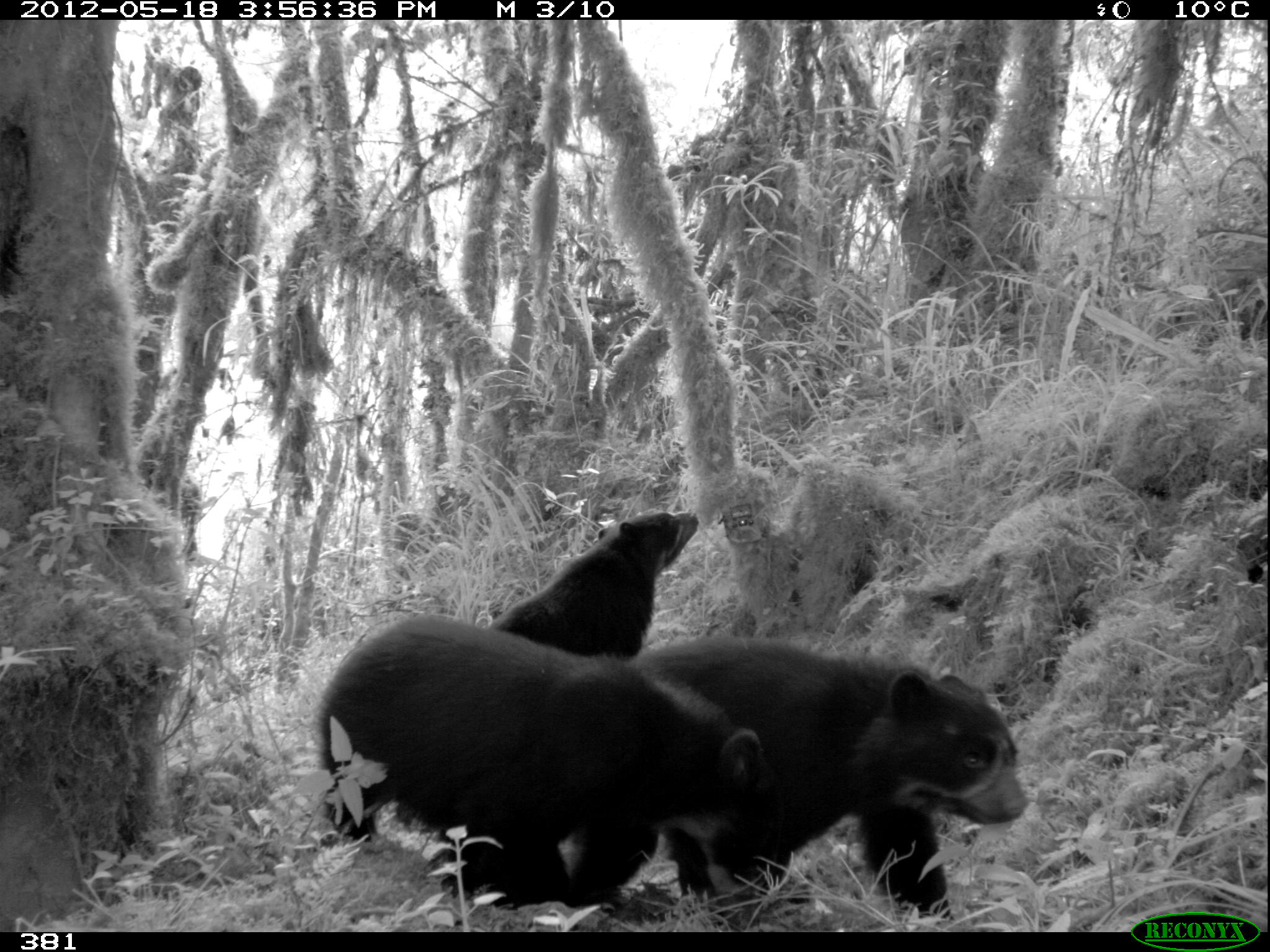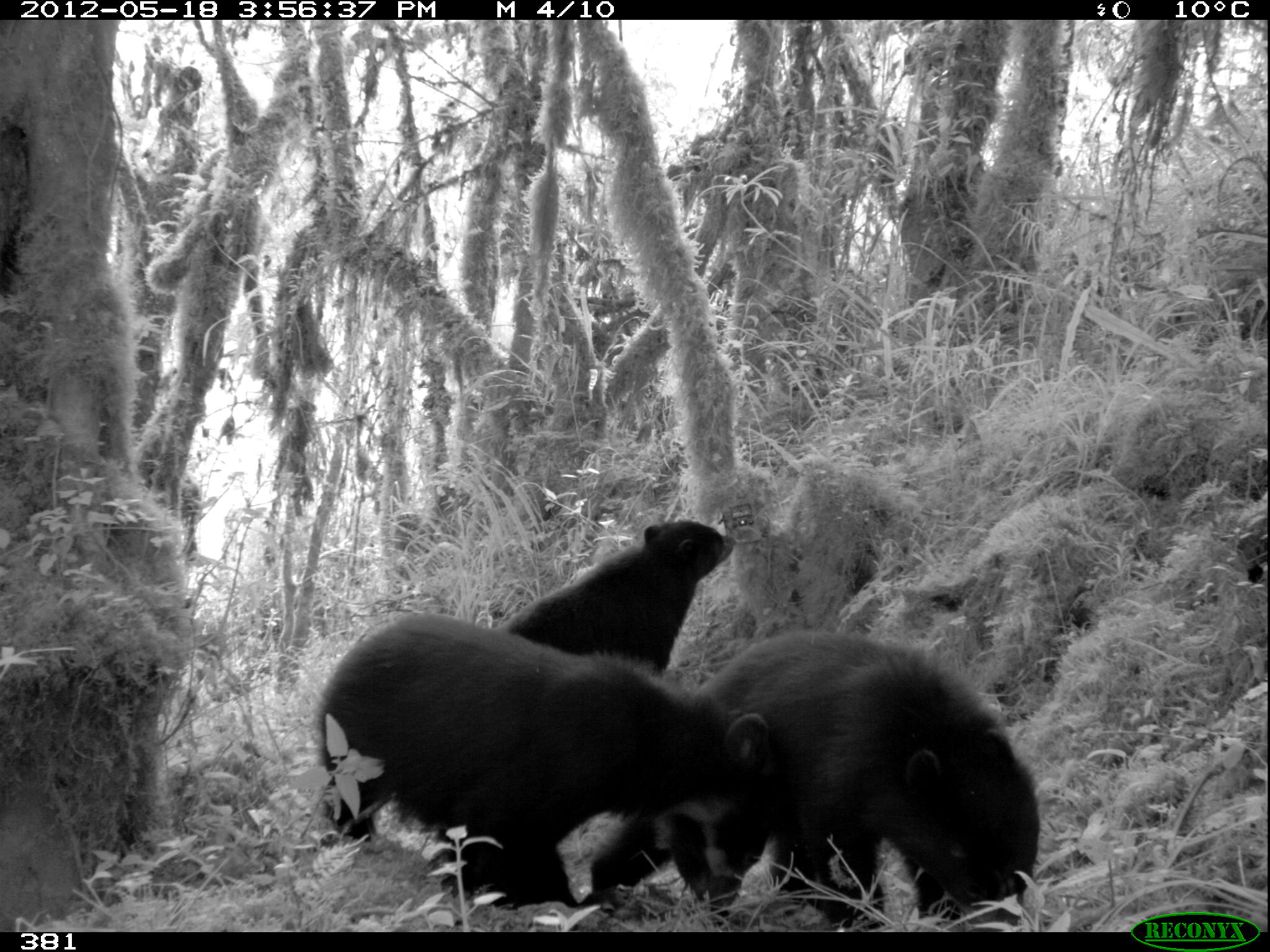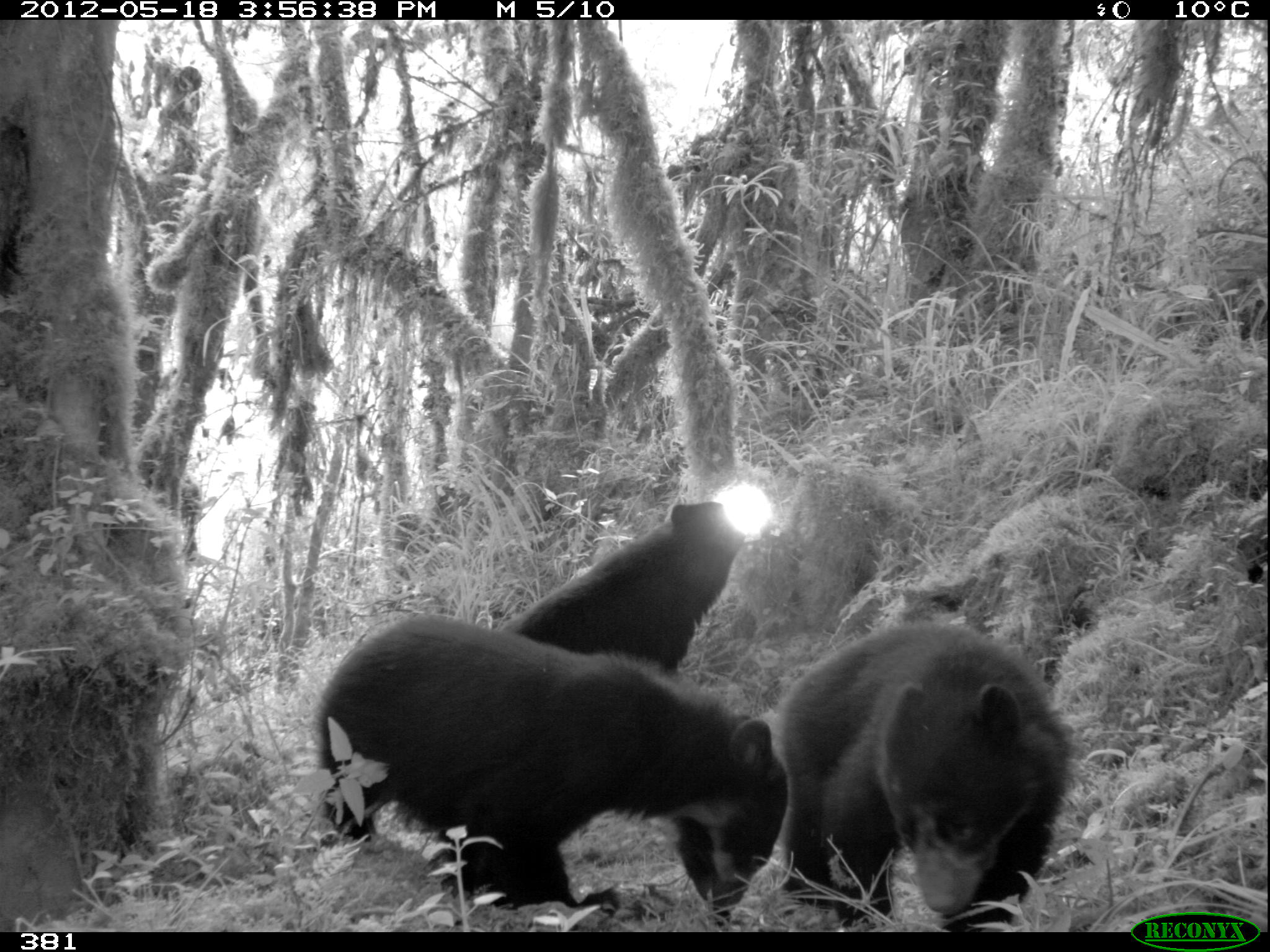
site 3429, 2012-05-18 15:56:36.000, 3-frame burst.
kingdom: Animalia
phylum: Chordata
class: Mammalia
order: Carnivora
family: Ursidae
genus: Tremarctos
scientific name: Tremarctos ornatus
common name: spectacled bear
Tremarctos ornatus (spectacled bear).